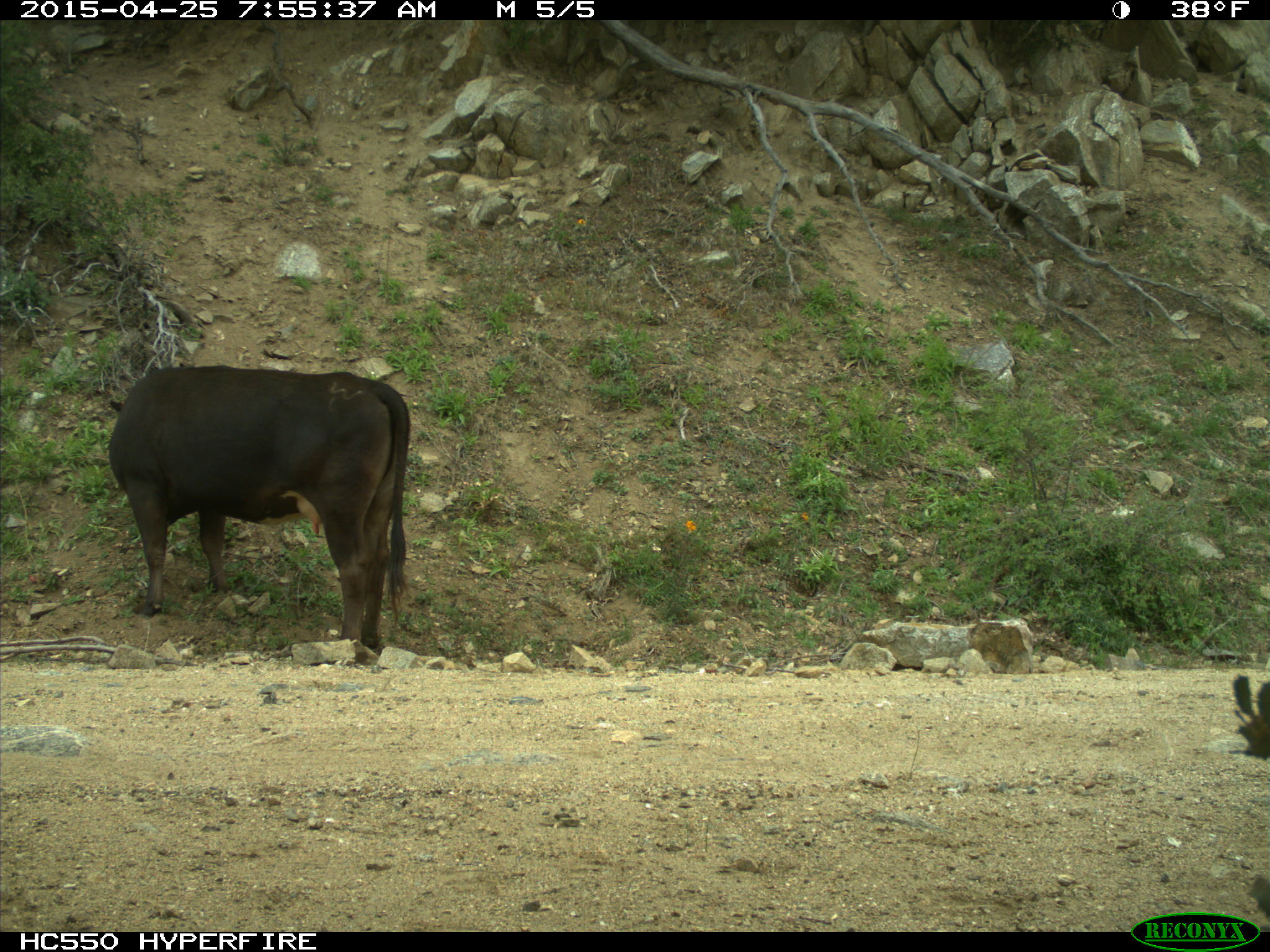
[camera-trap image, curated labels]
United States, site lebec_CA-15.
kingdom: Animalia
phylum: Chordata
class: Mammalia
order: Artiodactyla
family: Bovidae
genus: Bos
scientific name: Bos taurus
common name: domestic cow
Bos taurus (domestic cow).